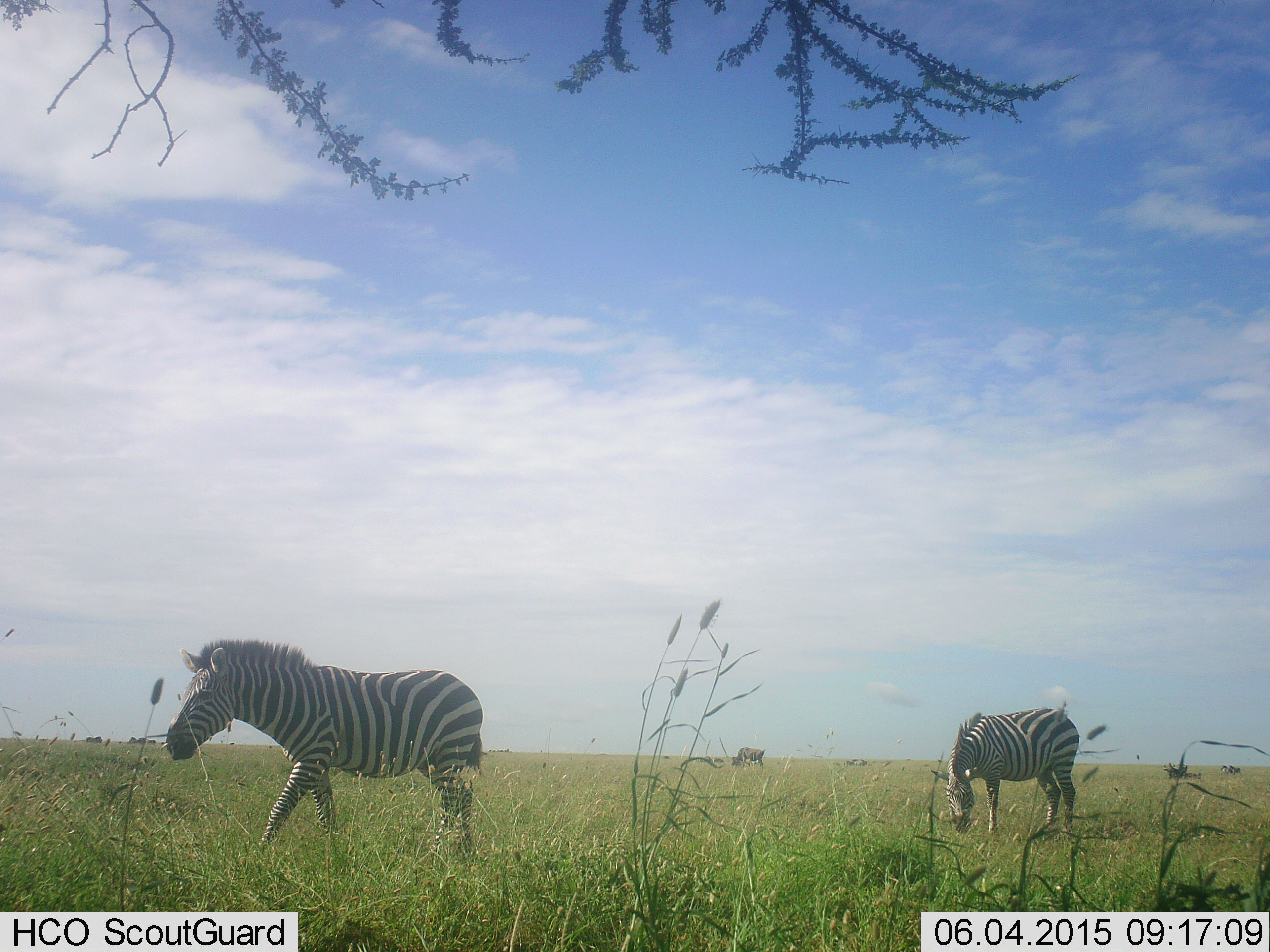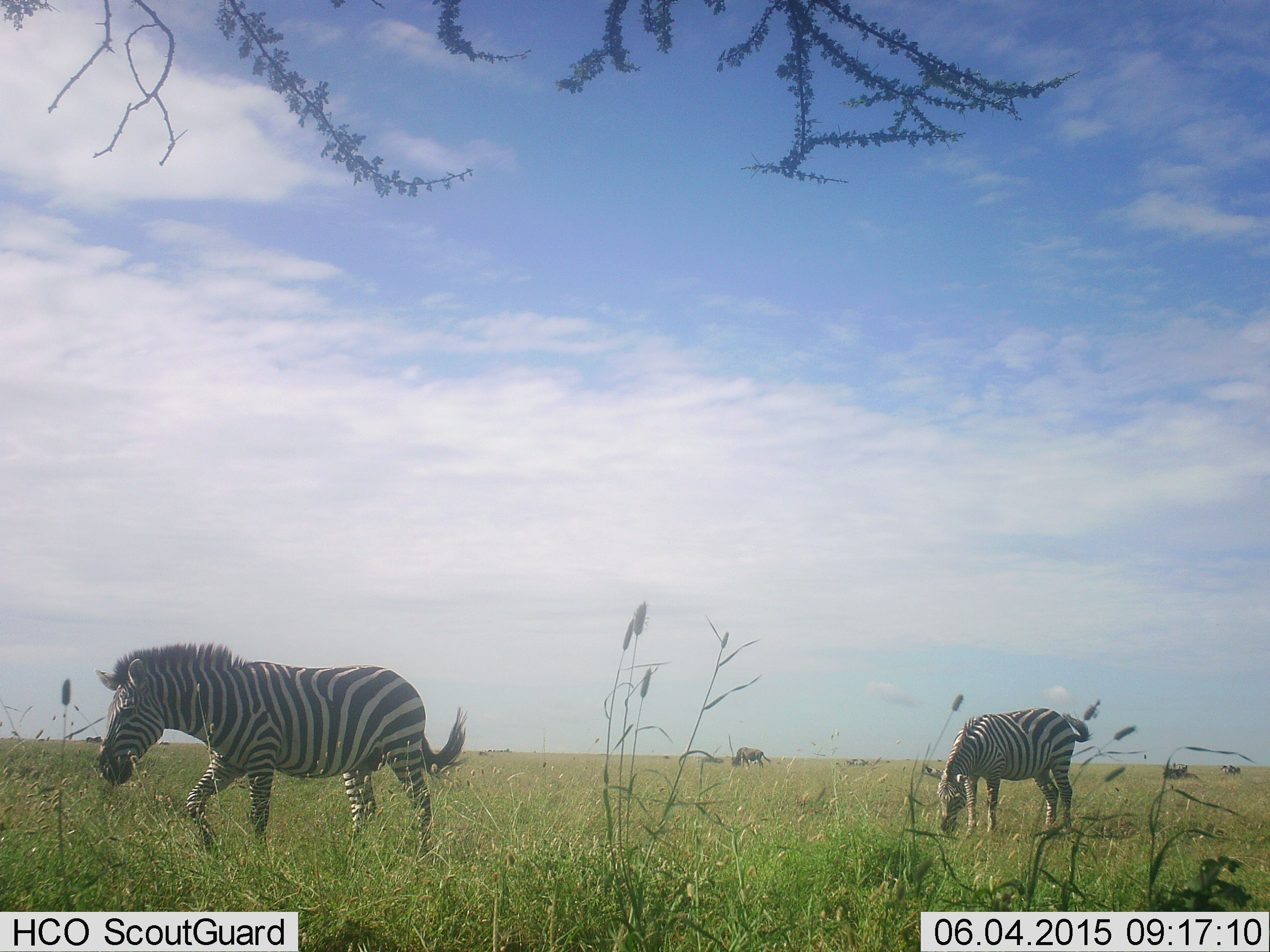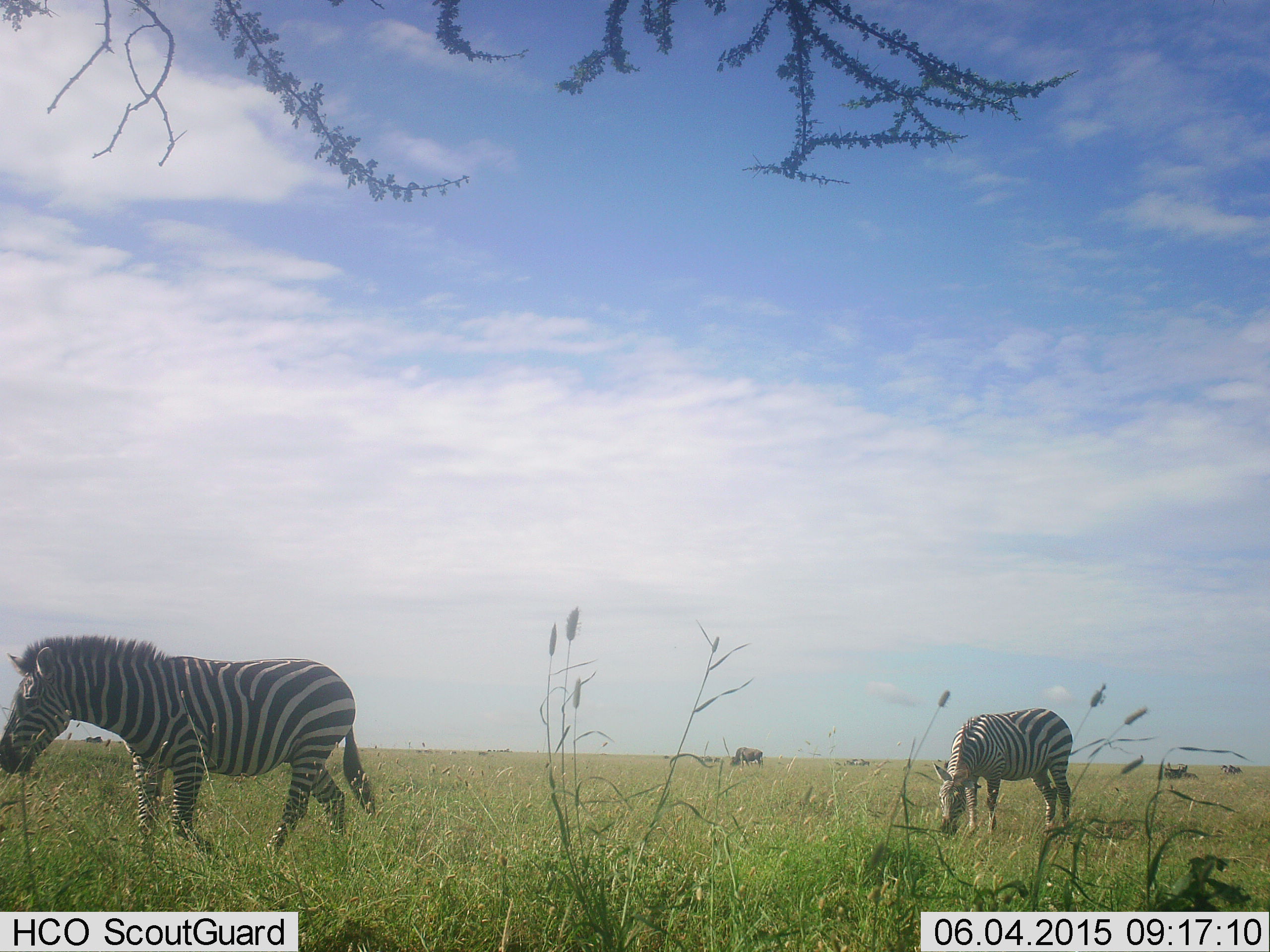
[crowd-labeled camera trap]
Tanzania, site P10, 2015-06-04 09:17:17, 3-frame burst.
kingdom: Animalia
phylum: Chordata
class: Mammalia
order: Perissodactyla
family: Equidae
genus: Equus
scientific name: Equus quagga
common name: plains zebra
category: zebra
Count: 2.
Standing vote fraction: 41%.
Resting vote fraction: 6%.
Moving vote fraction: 82%.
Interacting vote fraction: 0%.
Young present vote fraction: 0%.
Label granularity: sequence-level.